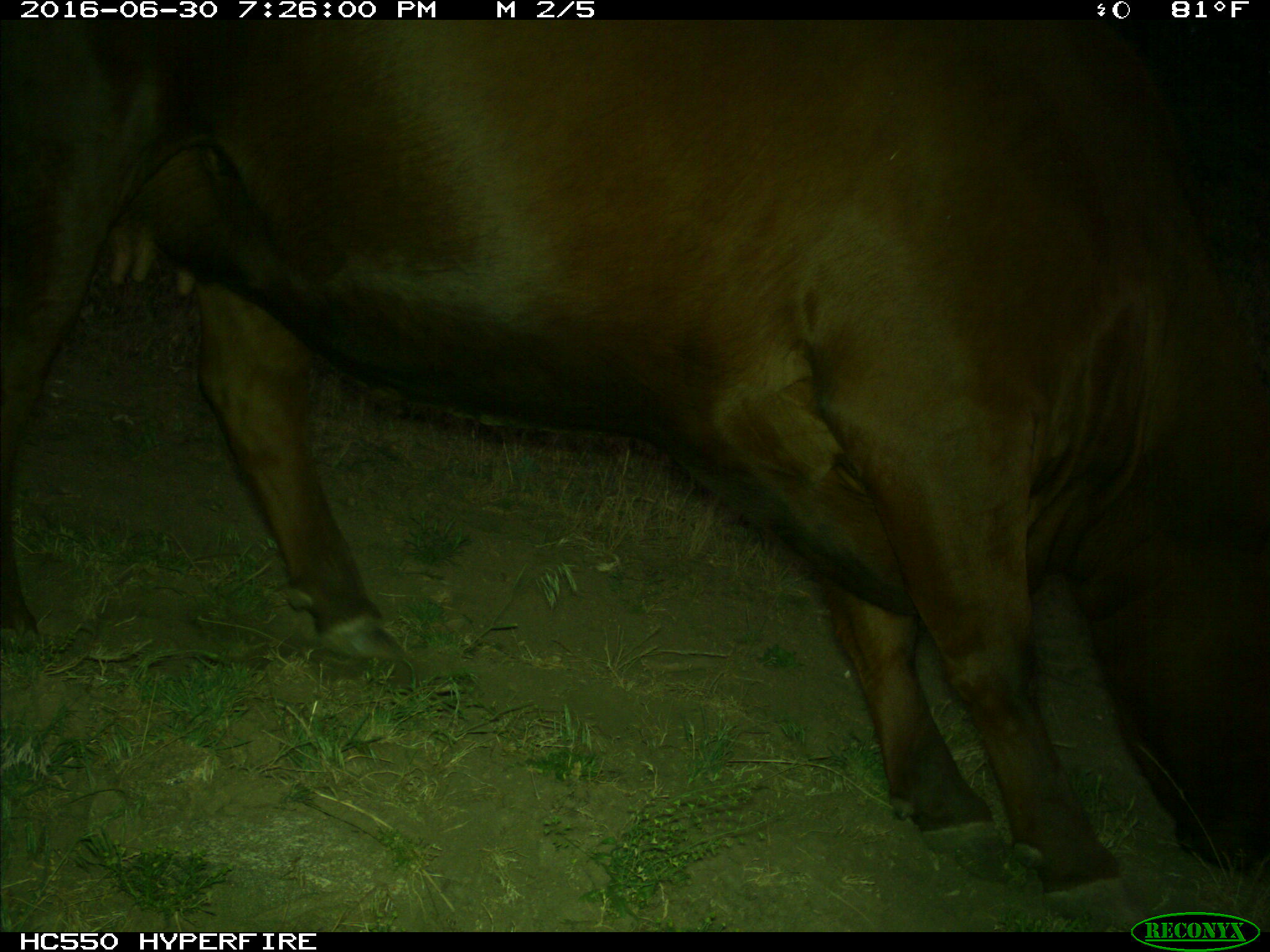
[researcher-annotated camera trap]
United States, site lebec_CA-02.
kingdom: Animalia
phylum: Chordata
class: Mammalia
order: Artiodactyla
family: Bovidae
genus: Bos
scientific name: Bos taurus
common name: domestic cow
Bos taurus (domestic cow).